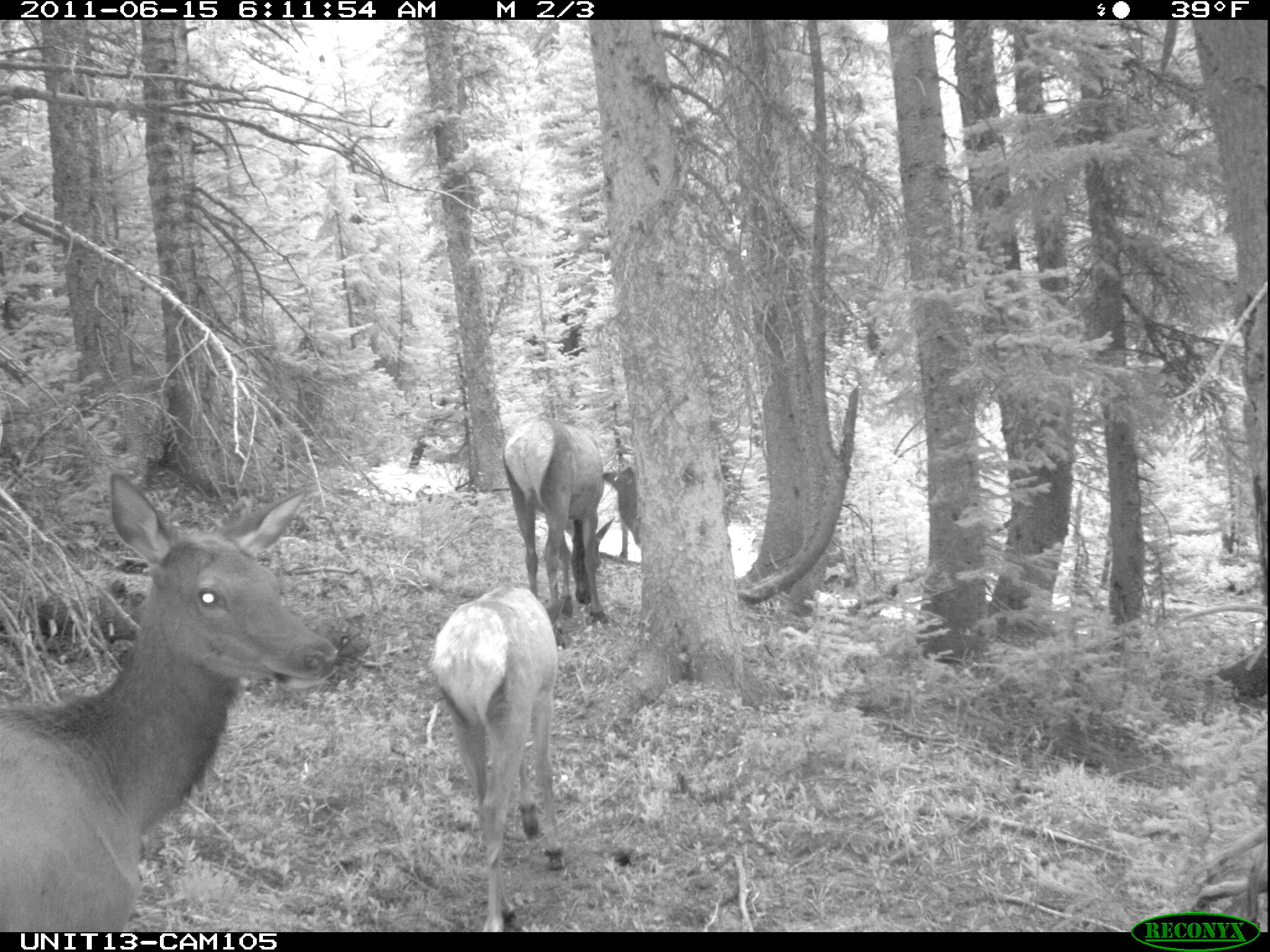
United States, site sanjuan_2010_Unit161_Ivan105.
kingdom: Animalia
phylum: Chordata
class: Mammalia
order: Artiodactyla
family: Cervidae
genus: Cervus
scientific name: Cervus elaphus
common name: red deer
Cervus elaphus (red deer).